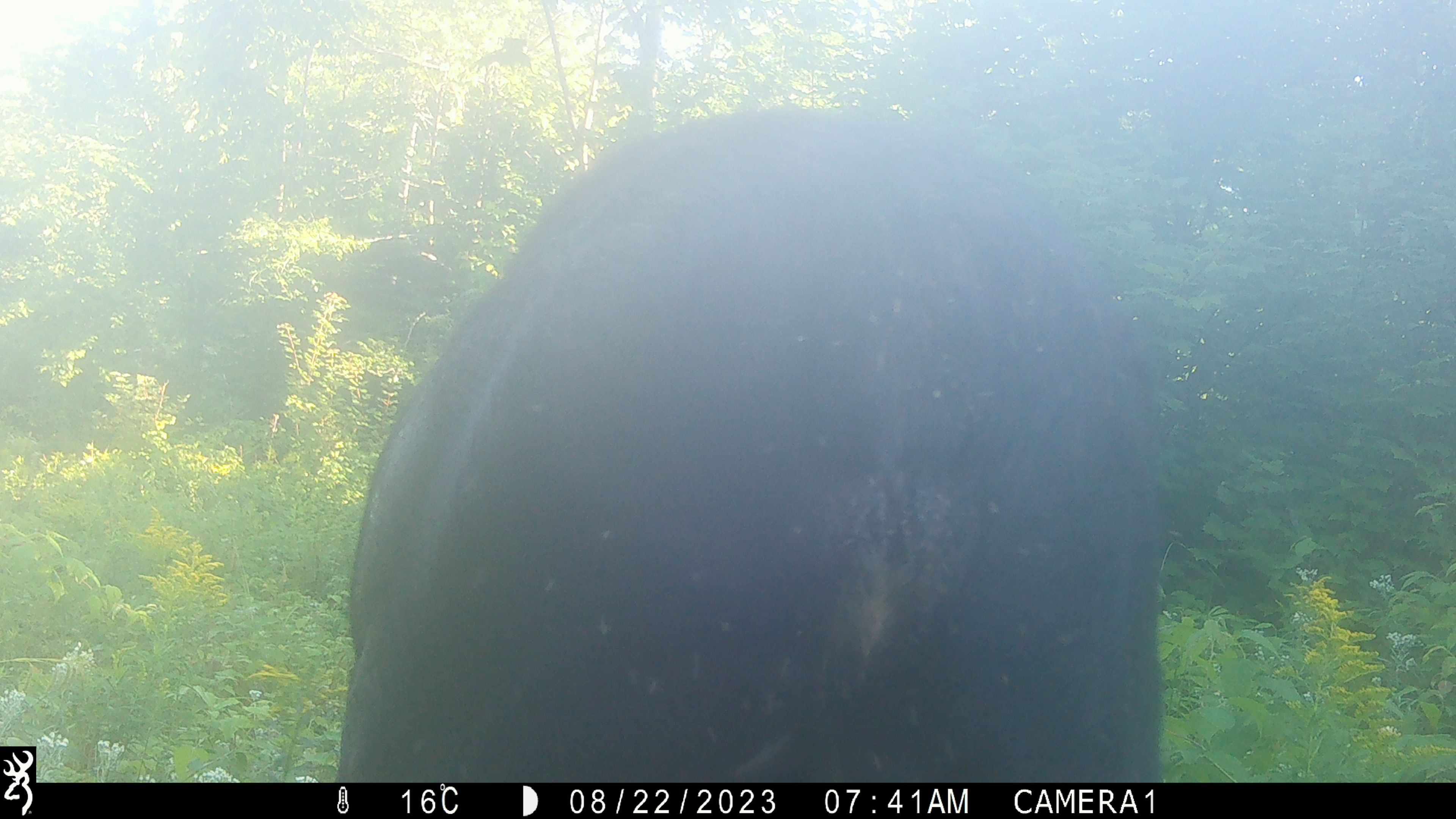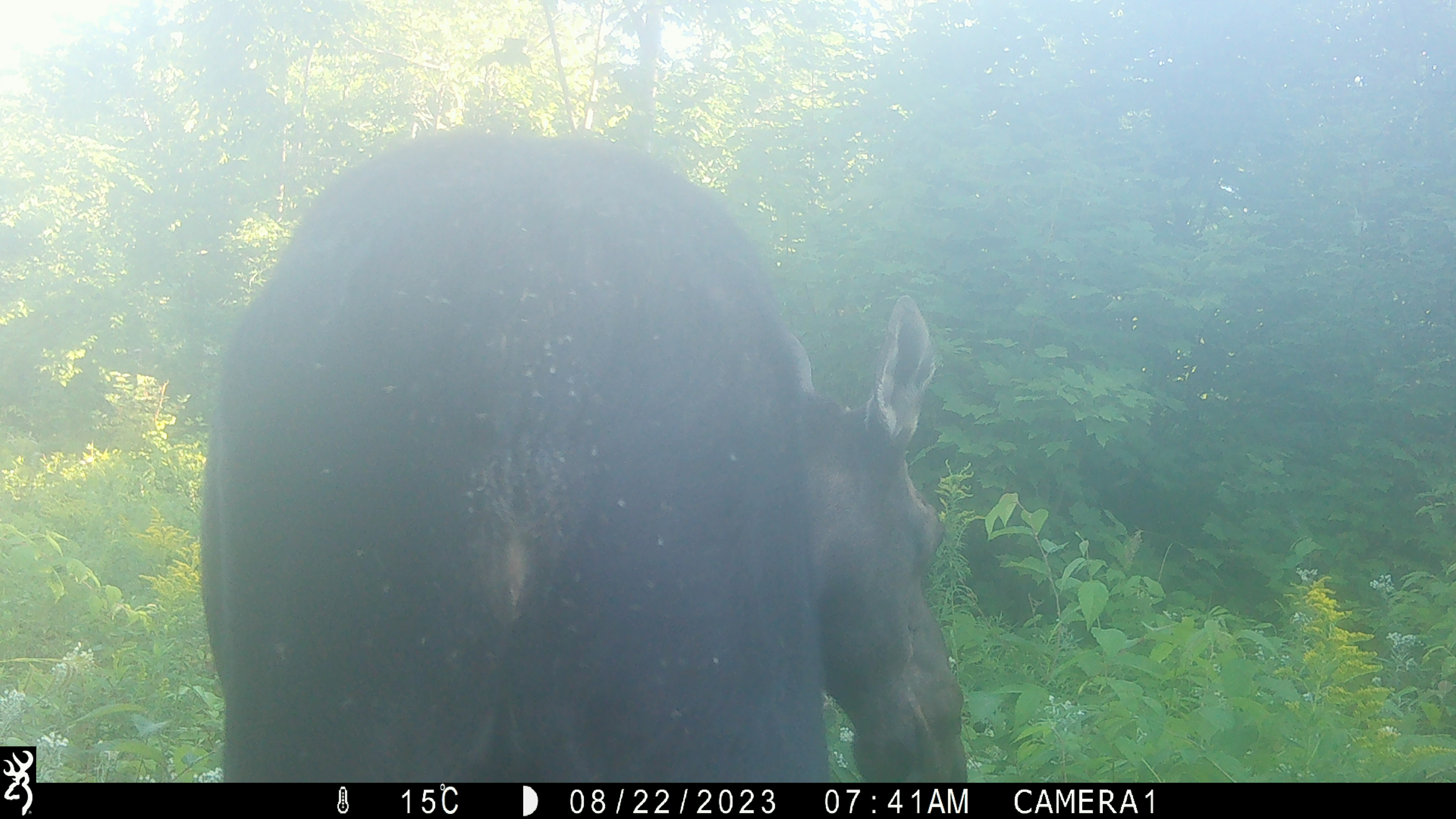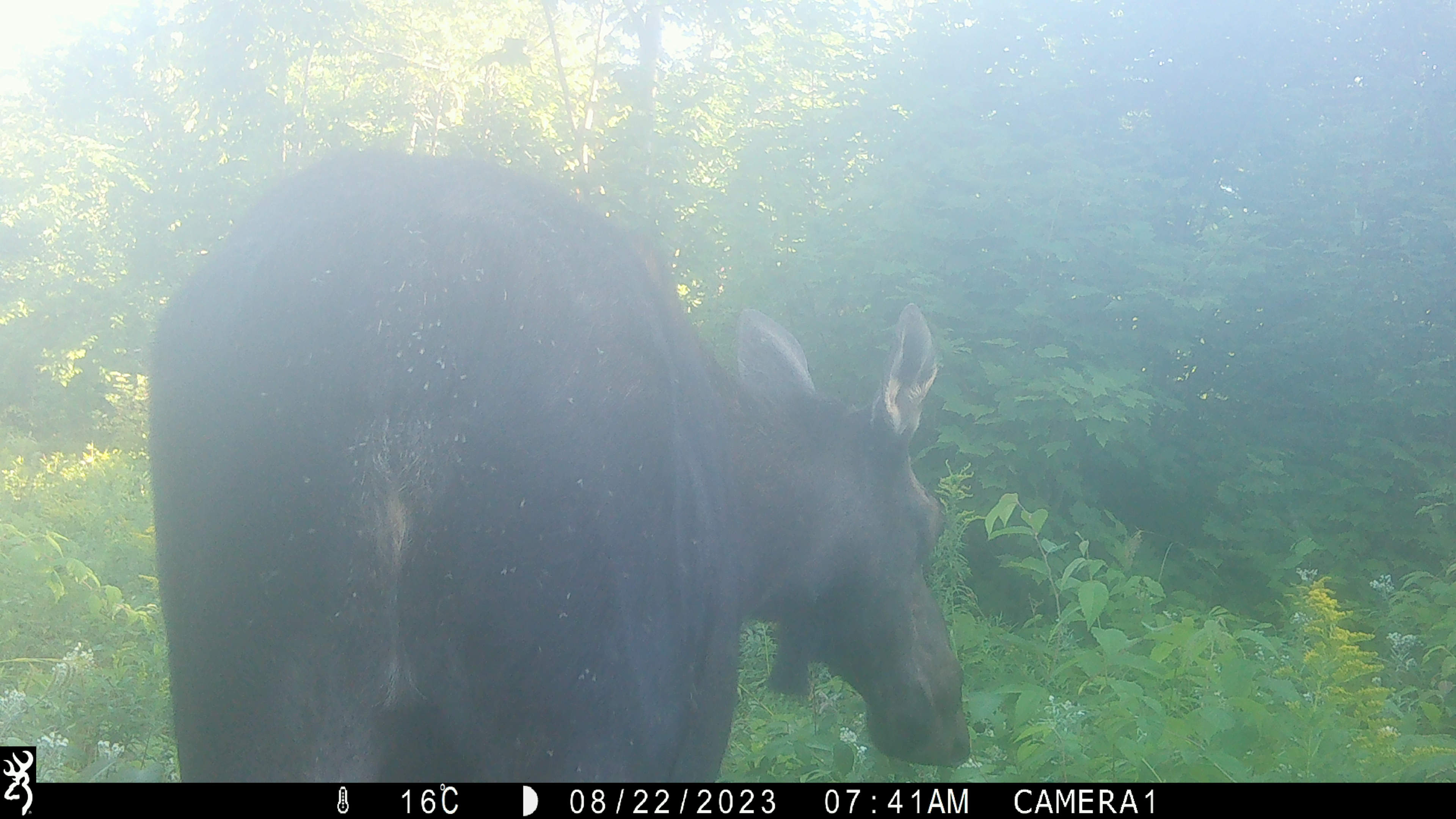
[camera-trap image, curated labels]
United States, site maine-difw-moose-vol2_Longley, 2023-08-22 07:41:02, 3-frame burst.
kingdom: Animalia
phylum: Chordata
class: Mammalia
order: Artiodactyla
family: Cervidae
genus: Alces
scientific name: Alces alces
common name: moose